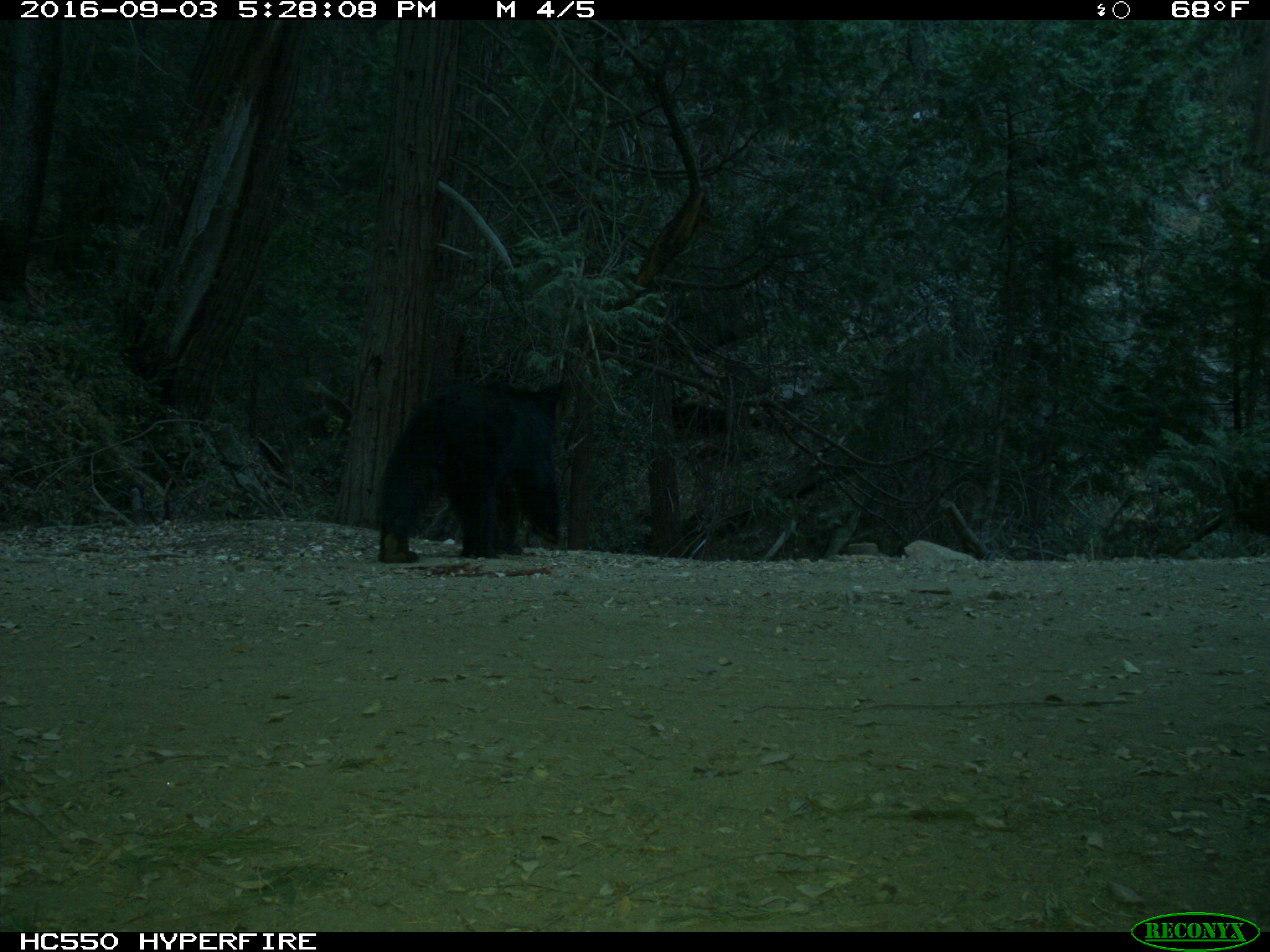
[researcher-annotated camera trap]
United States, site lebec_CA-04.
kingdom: Animalia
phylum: Chordata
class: Mammalia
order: Carnivora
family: Ursidae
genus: Ursus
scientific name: Ursus americanus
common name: american black bear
Ursus americanus (american black bear).